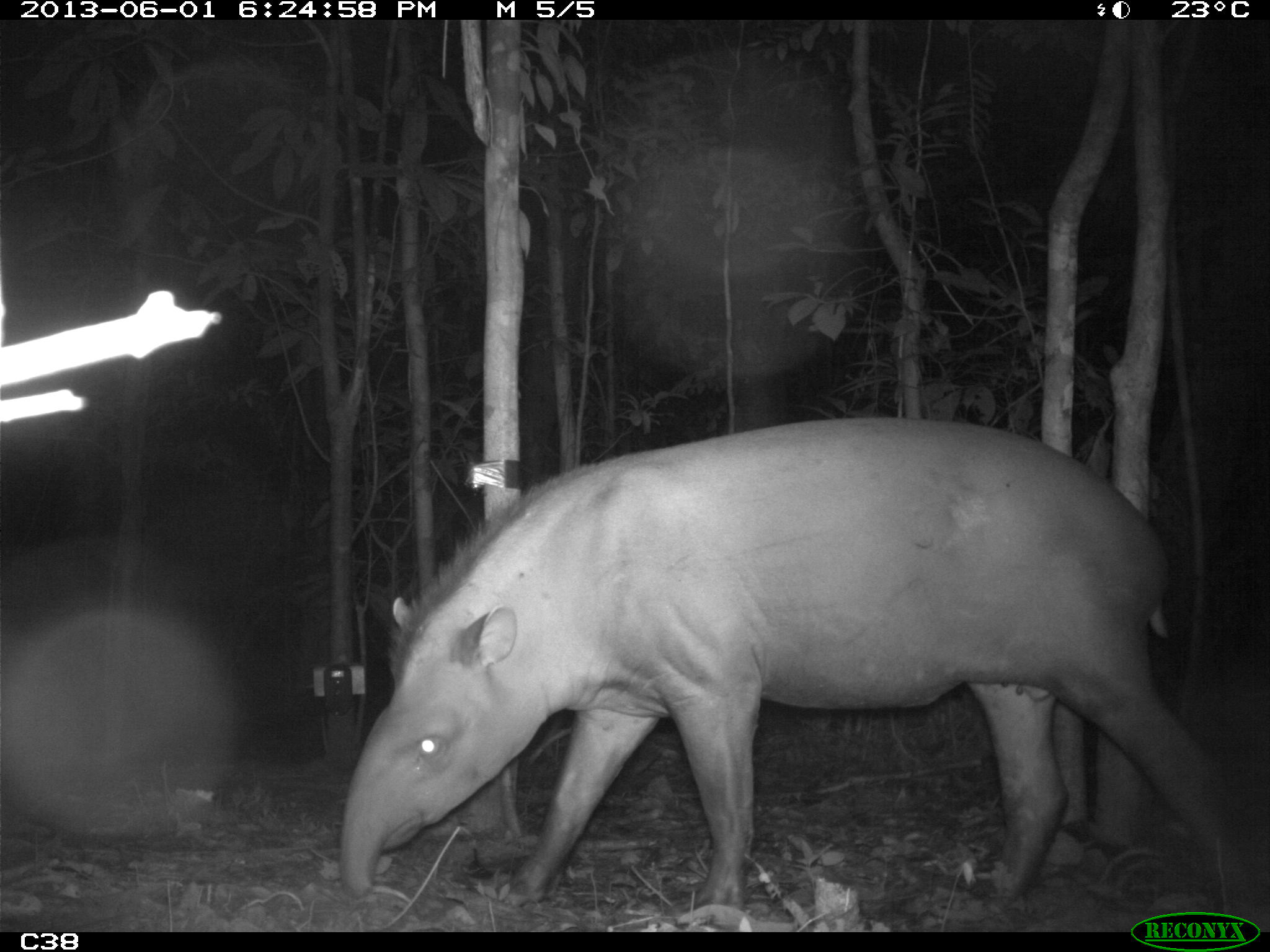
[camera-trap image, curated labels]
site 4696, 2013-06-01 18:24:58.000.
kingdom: Animalia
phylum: Chordata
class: Mammalia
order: Perissodactyla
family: Tapiridae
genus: Tapirus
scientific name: Tapirus terrestris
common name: south american tapir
Tapirus terrestris (south american tapir), count 1, age adult, sex male.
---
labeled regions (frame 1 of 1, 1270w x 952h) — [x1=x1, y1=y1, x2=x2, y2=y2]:
tapirus terrestris: [x1=338, y1=415, x2=1251, y2=910]